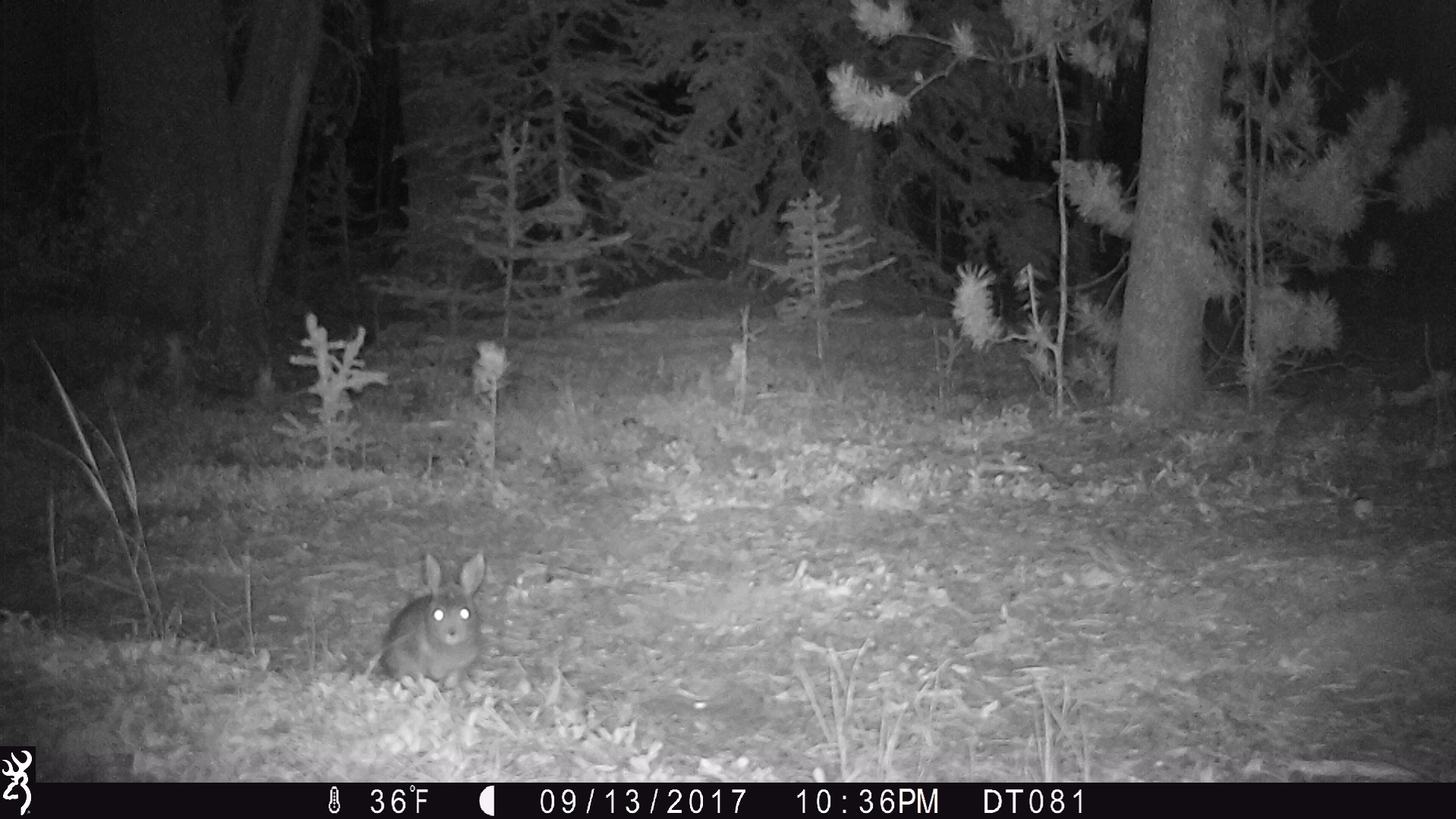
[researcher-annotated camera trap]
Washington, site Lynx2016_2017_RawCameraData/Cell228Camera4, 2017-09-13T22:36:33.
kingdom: Animalia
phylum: Chordata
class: Mammalia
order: Lagomorpha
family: Leporidae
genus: Lepus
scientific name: Lepus americanus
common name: snowshoe hare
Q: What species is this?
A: Lepus americanus (snowshoe hare).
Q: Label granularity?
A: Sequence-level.